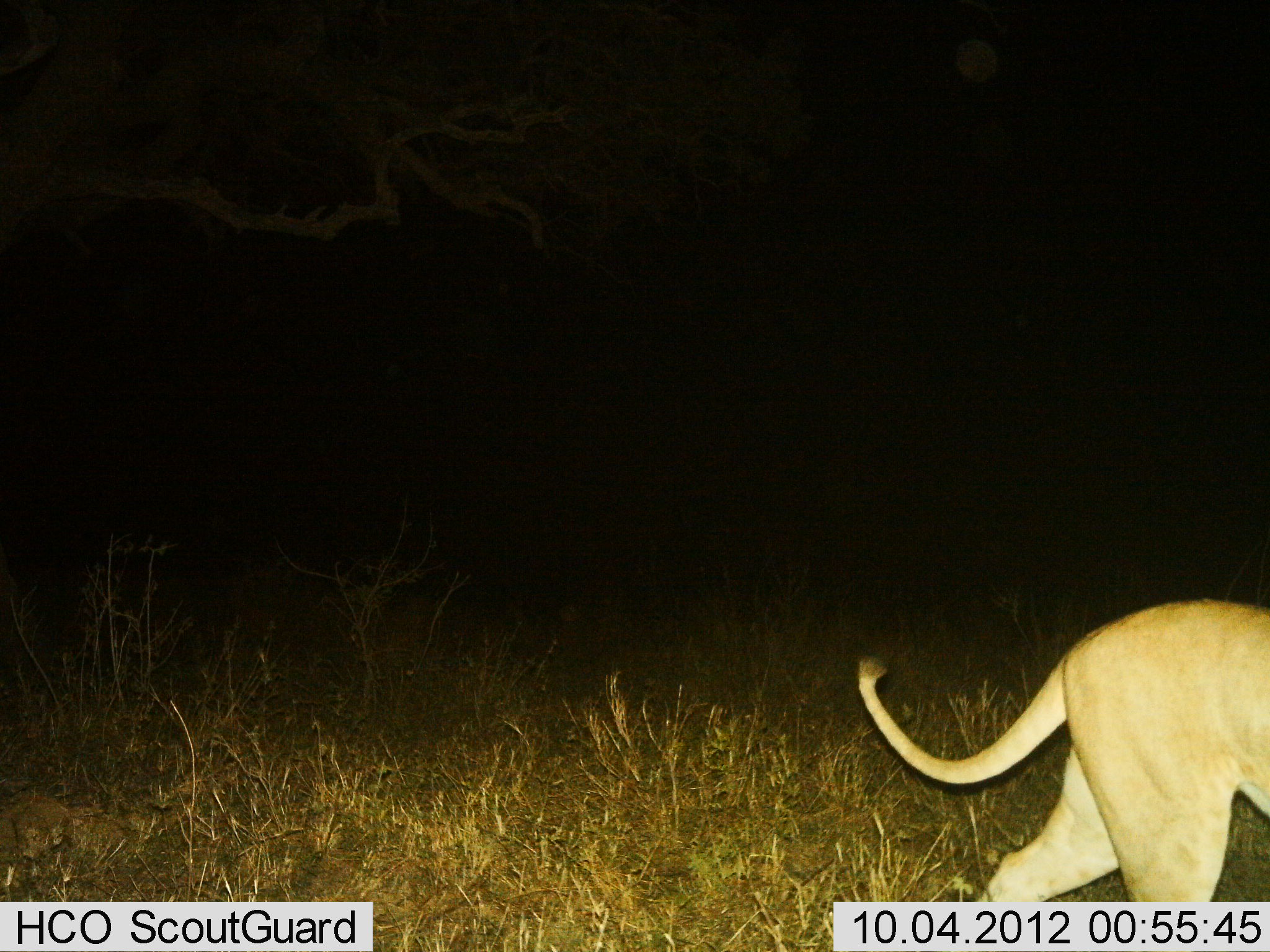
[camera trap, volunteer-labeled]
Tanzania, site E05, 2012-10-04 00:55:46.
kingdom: Animalia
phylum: Chordata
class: Mammalia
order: Carnivora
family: Felidae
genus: Panthera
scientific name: Panthera leo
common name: lion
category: lionfemale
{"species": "lionfemale (lion) (Panthera leo)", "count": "1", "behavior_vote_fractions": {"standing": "10%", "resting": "0%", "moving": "90%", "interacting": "0%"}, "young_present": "0%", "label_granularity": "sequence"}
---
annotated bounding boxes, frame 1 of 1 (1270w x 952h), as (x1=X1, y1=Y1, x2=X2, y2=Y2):
animal: (x1=858, y1=598, x2=1270, y2=903)